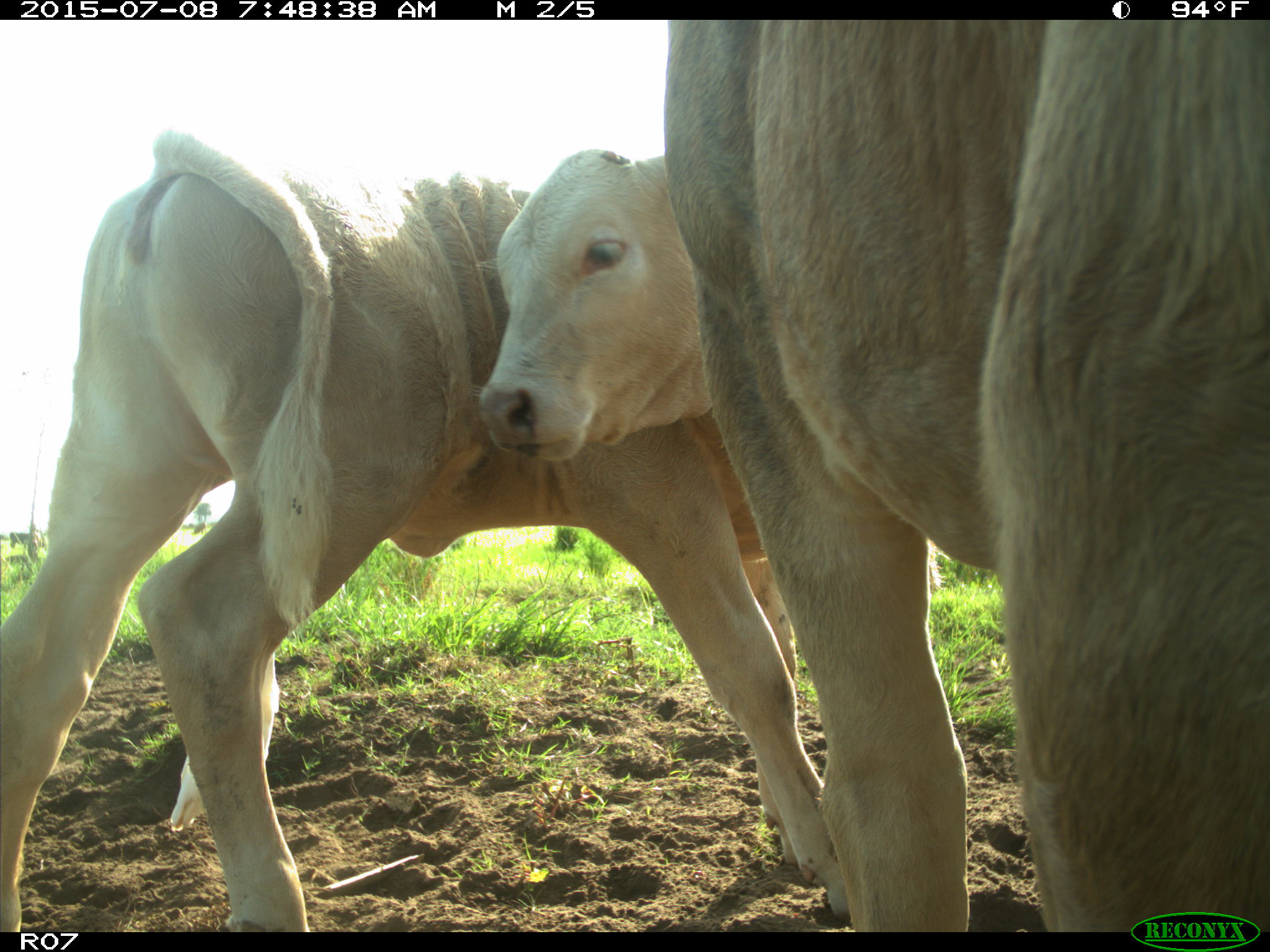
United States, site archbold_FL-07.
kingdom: Animalia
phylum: Chordata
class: Mammalia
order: Artiodactyla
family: Bovidae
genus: Bos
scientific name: Bos taurus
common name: domestic cow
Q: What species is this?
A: Bos taurus (domestic cow).